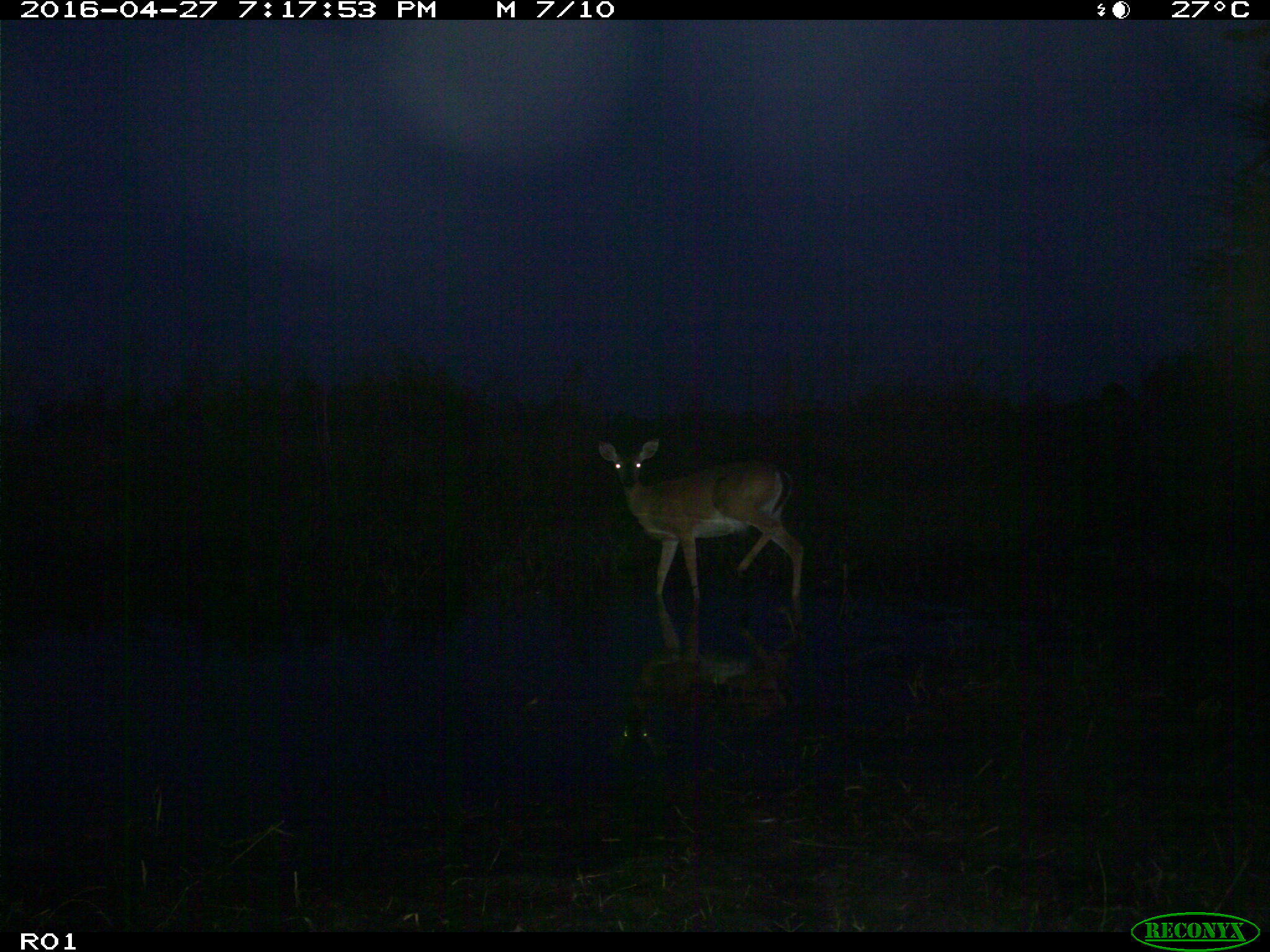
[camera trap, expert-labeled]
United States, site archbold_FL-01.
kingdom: Animalia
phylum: Chordata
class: Mammalia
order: Artiodactyla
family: Cervidae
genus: Odocoileus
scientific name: Odocoileus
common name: deer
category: unidentified deer